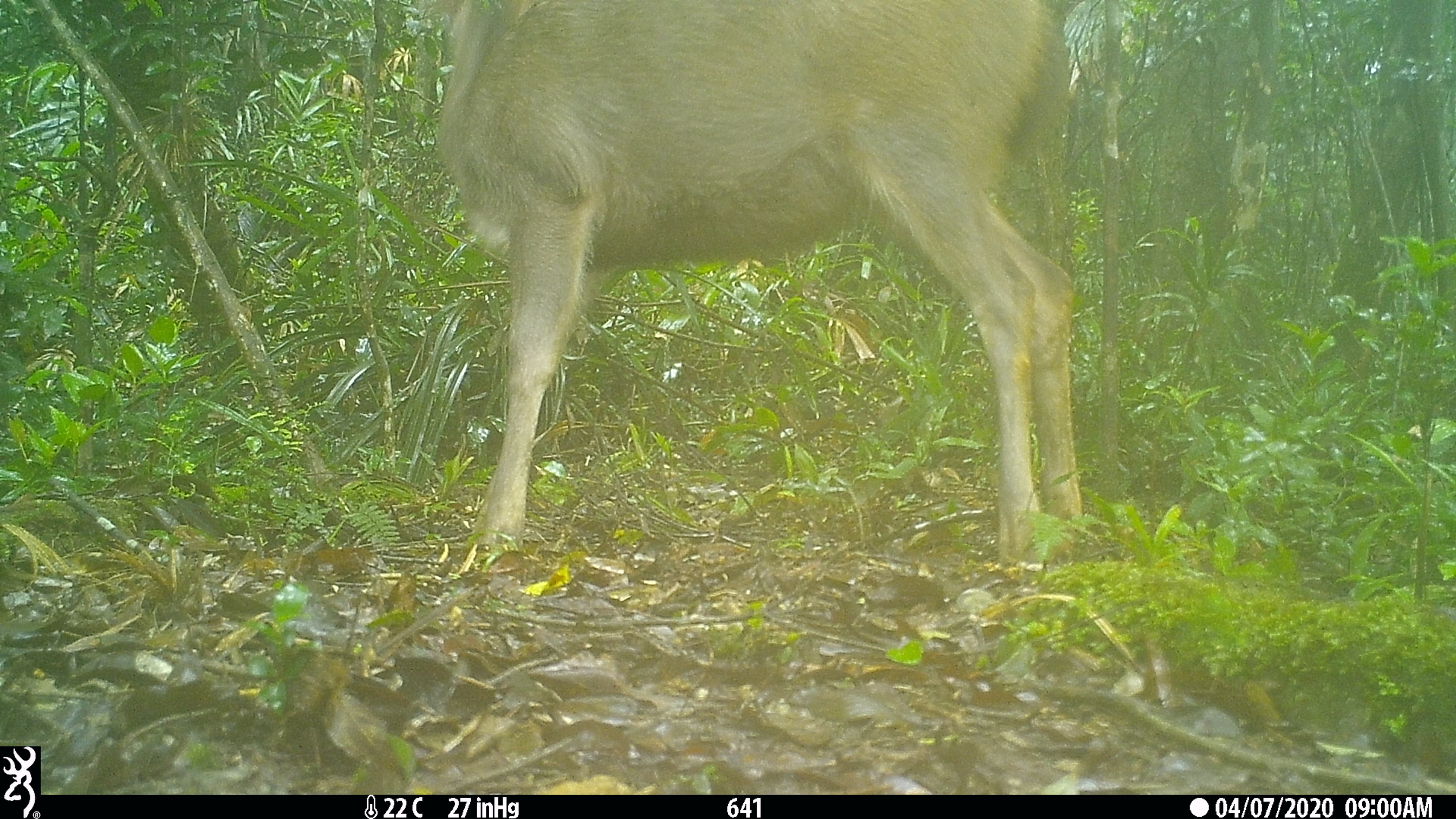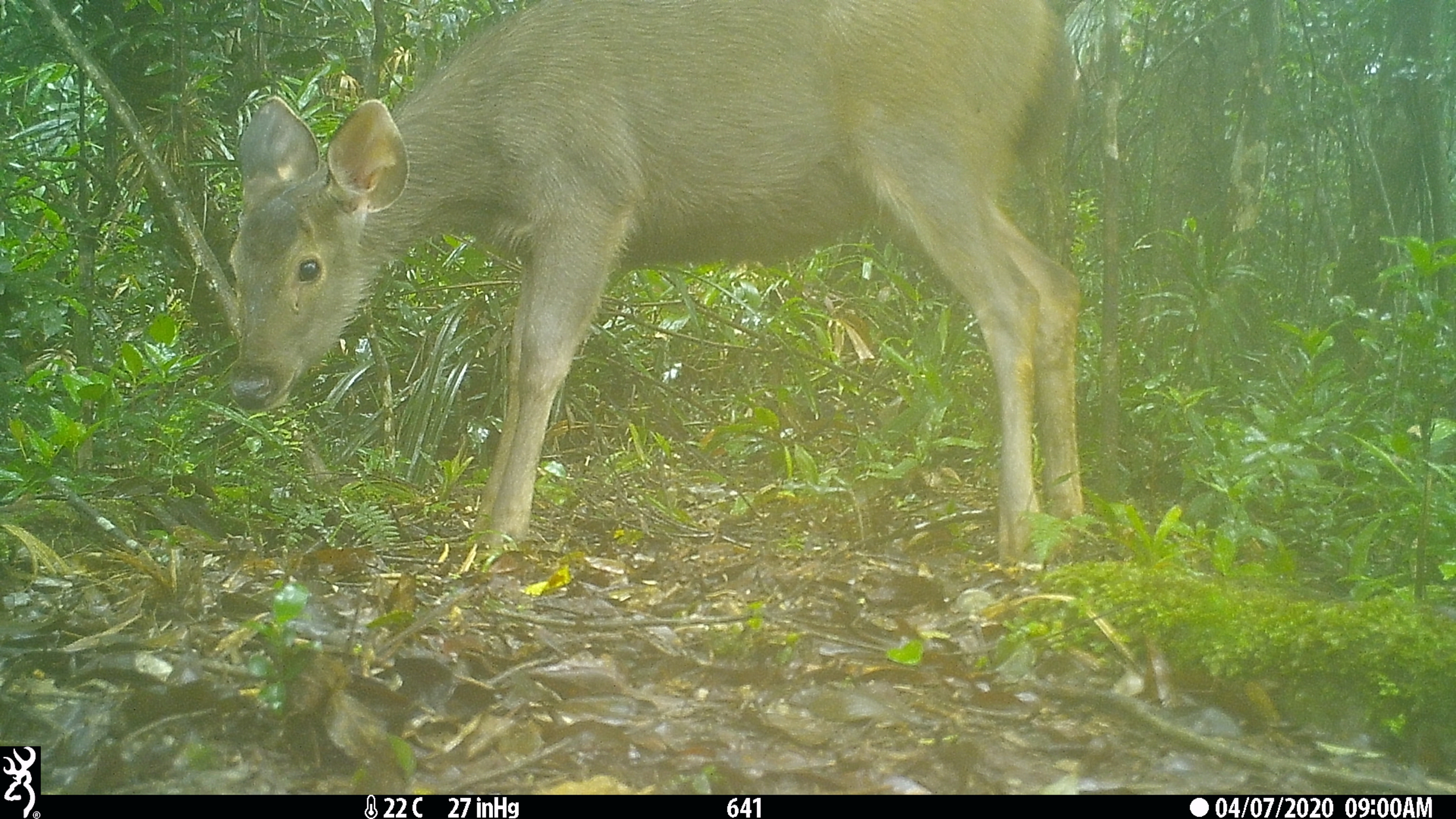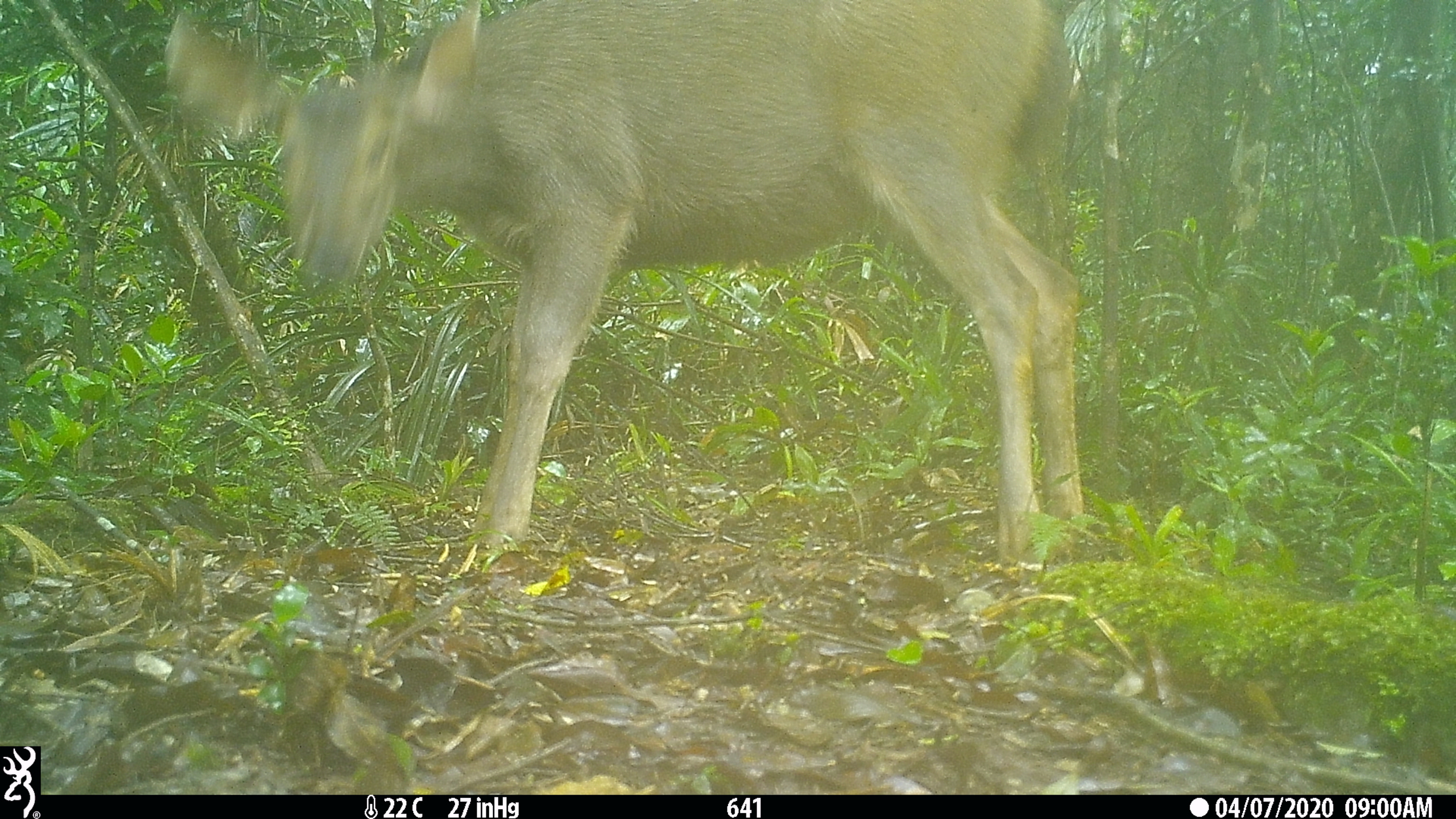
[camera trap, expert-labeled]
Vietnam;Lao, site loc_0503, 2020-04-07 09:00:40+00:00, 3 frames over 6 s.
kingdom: Animalia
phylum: Chordata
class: Mammalia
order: Artiodactyla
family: Cervidae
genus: Rusa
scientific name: Rusa unicolor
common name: sambar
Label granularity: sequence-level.